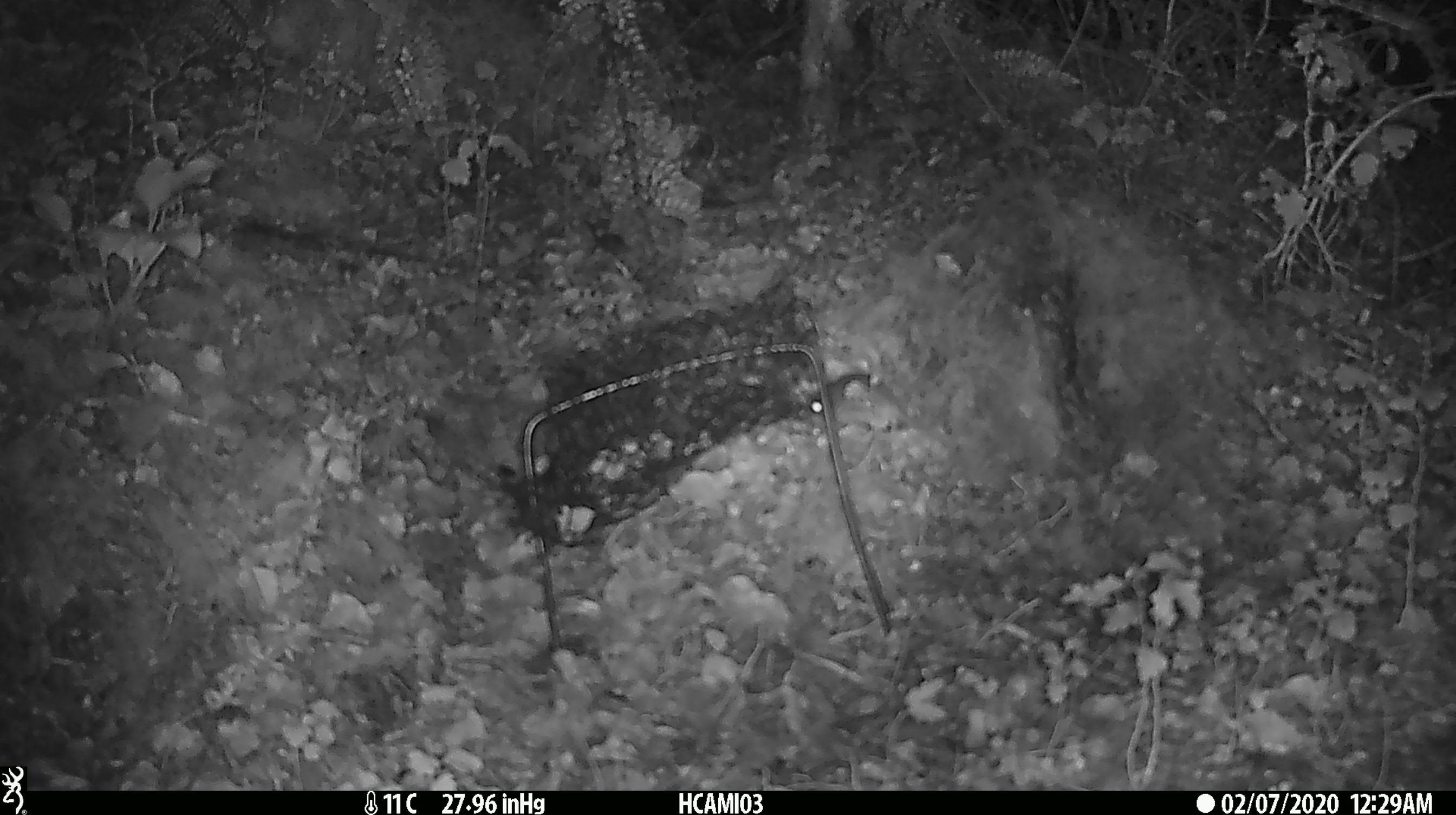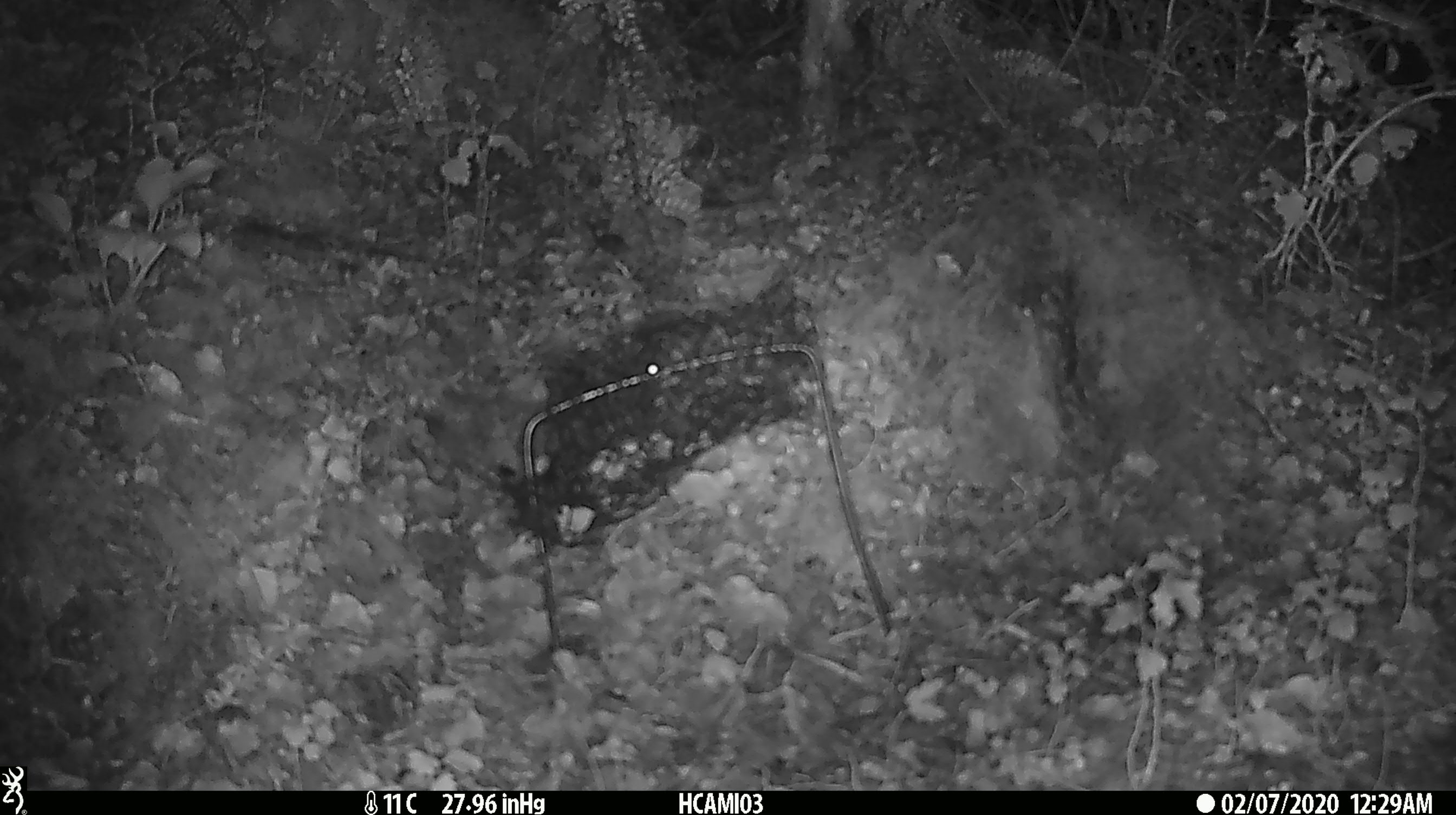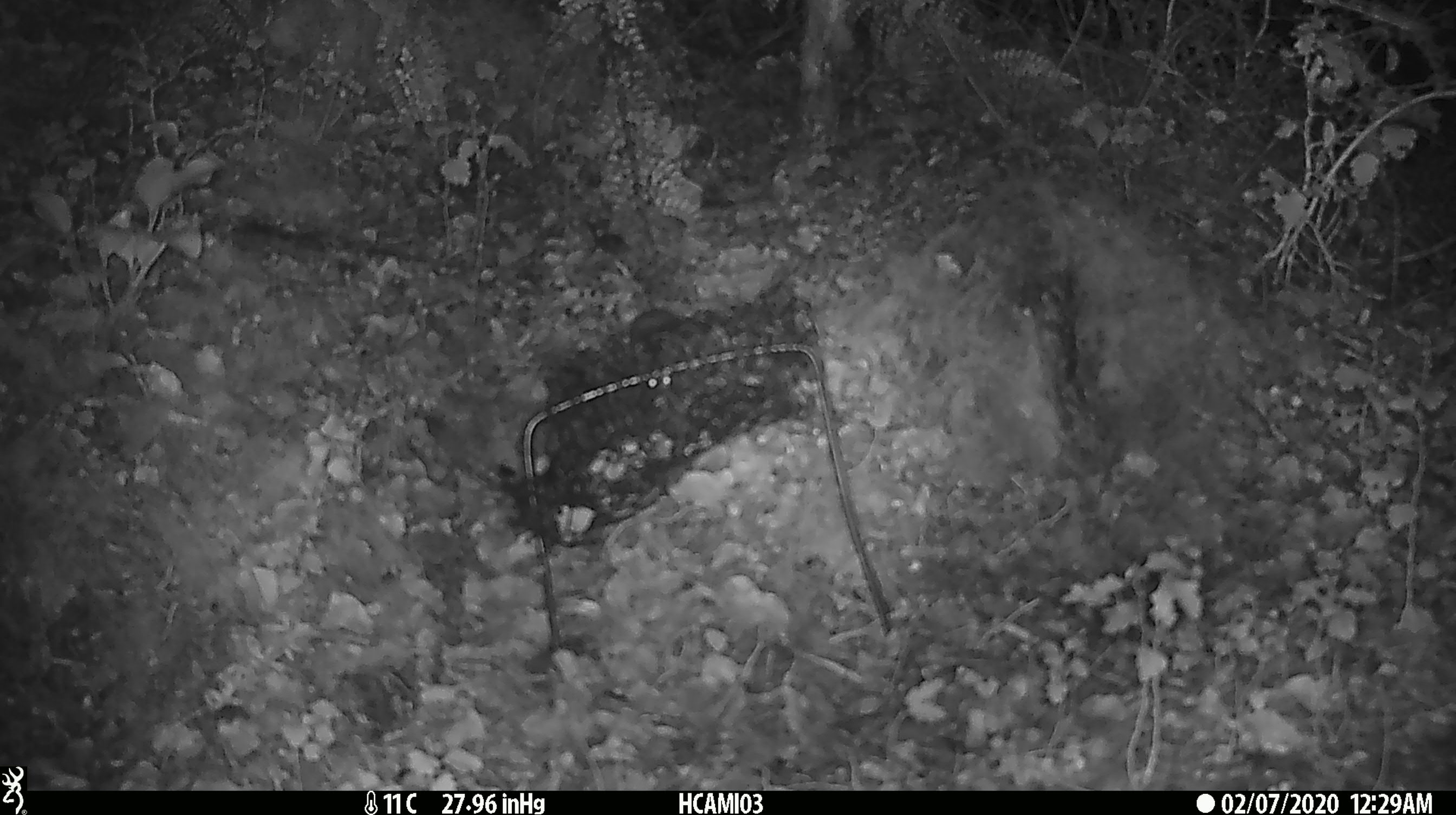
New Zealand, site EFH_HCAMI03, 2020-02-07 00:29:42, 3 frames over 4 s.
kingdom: Animalia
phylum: Chordata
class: Mammalia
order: Rodentia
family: Muridae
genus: Mus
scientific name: Mus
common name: mouse